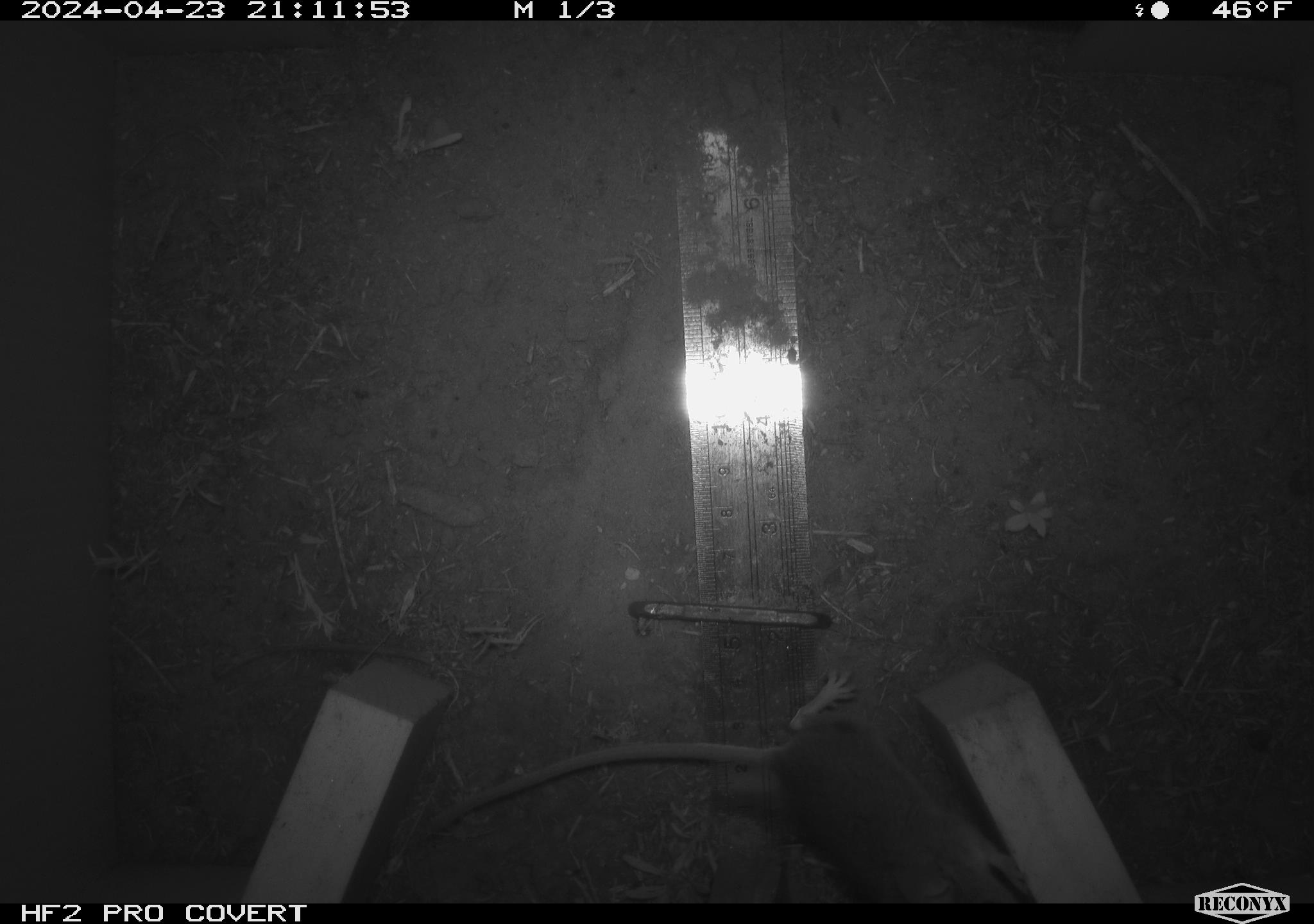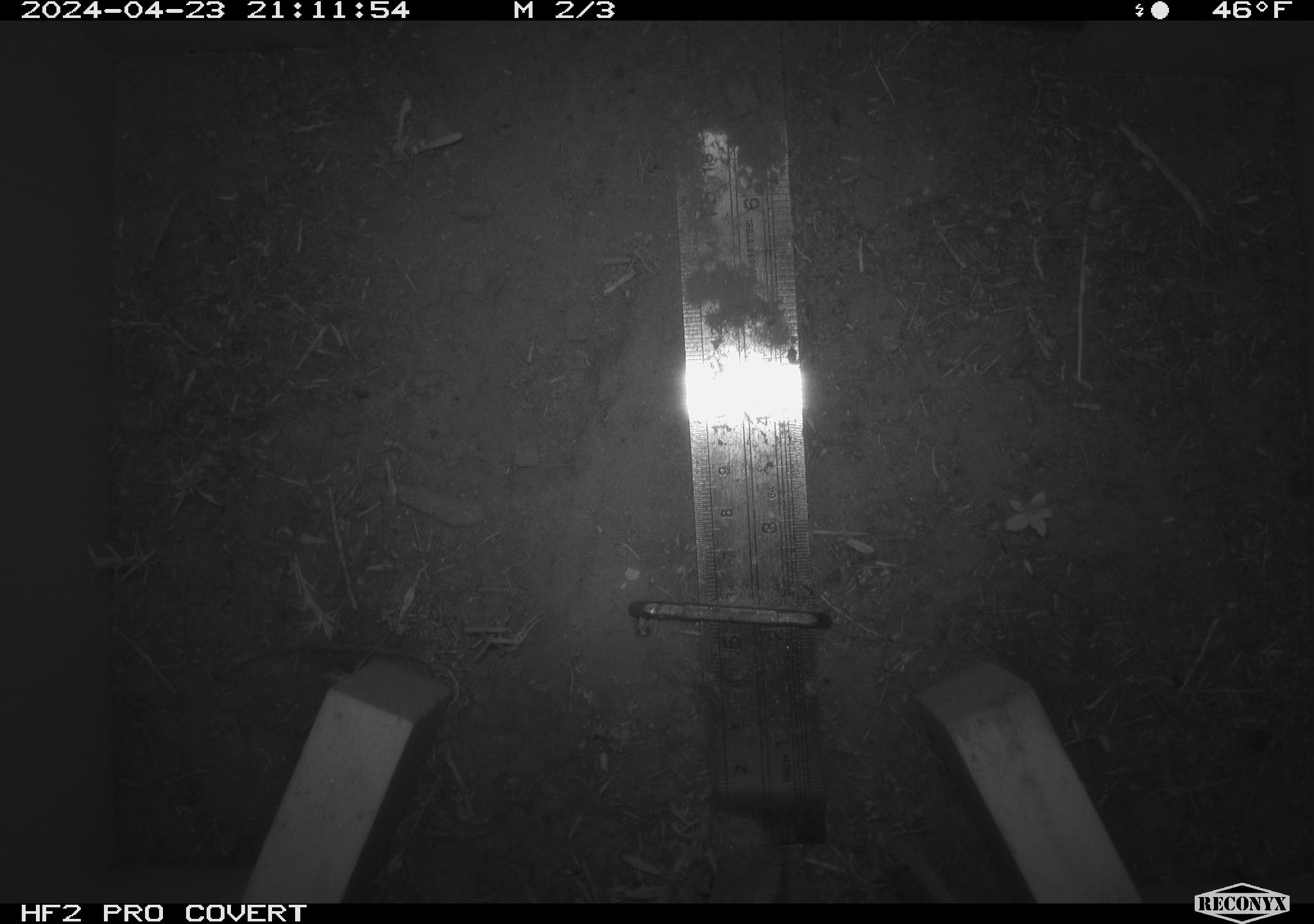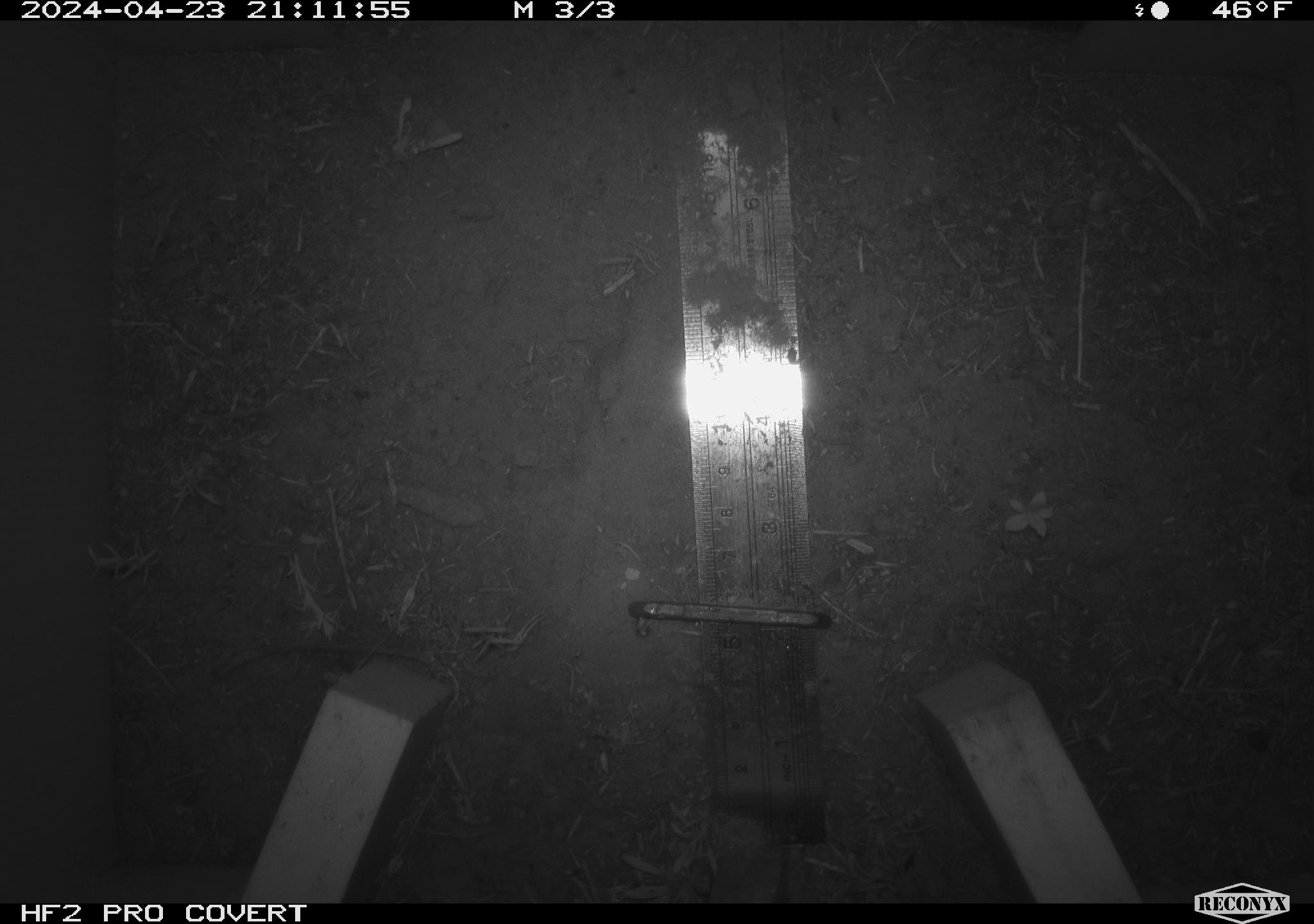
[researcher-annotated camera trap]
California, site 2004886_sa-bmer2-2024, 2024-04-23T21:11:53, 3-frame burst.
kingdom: Animalia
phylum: Chordata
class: Mammalia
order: Rodentia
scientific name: Rodentia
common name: mouse species